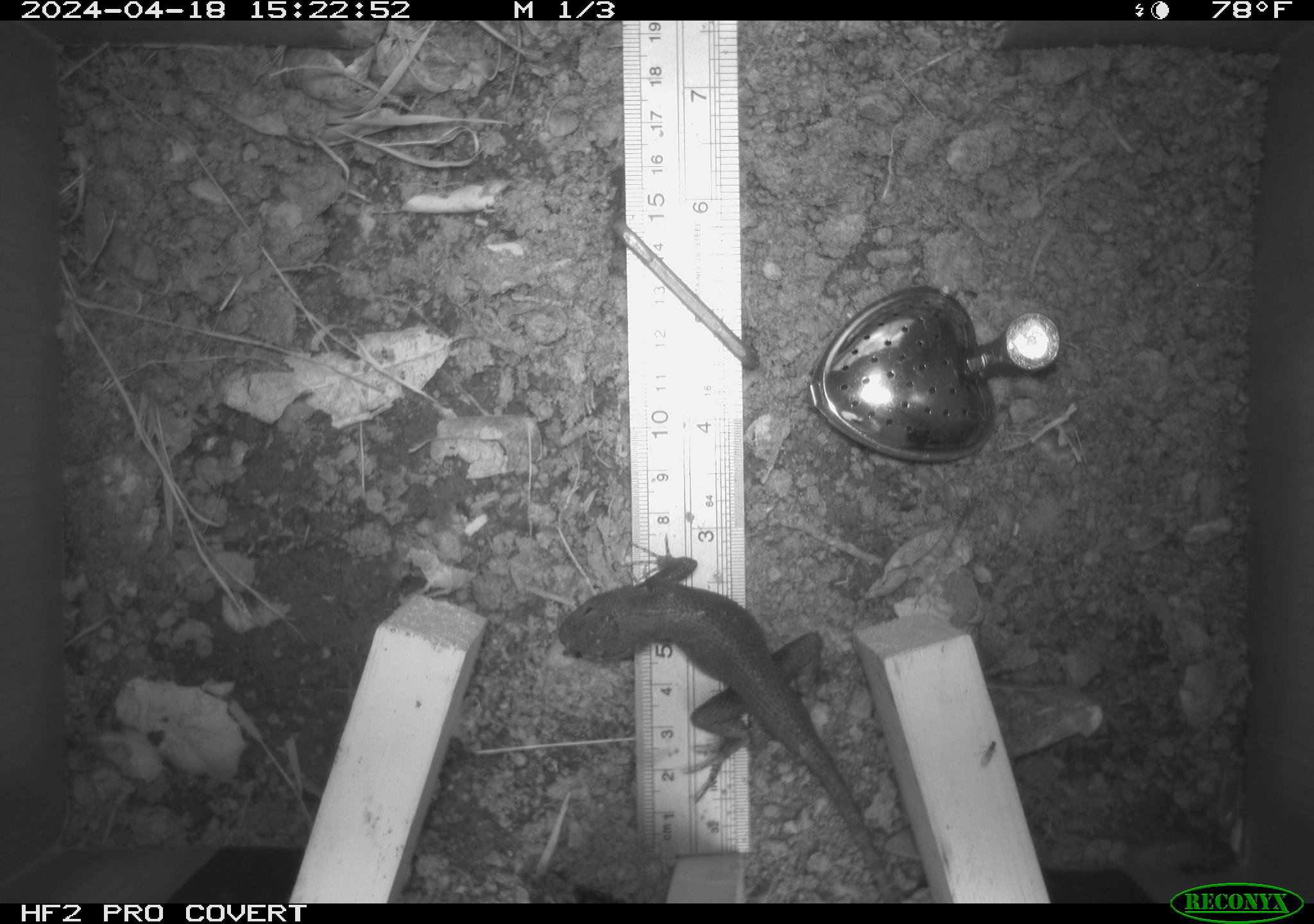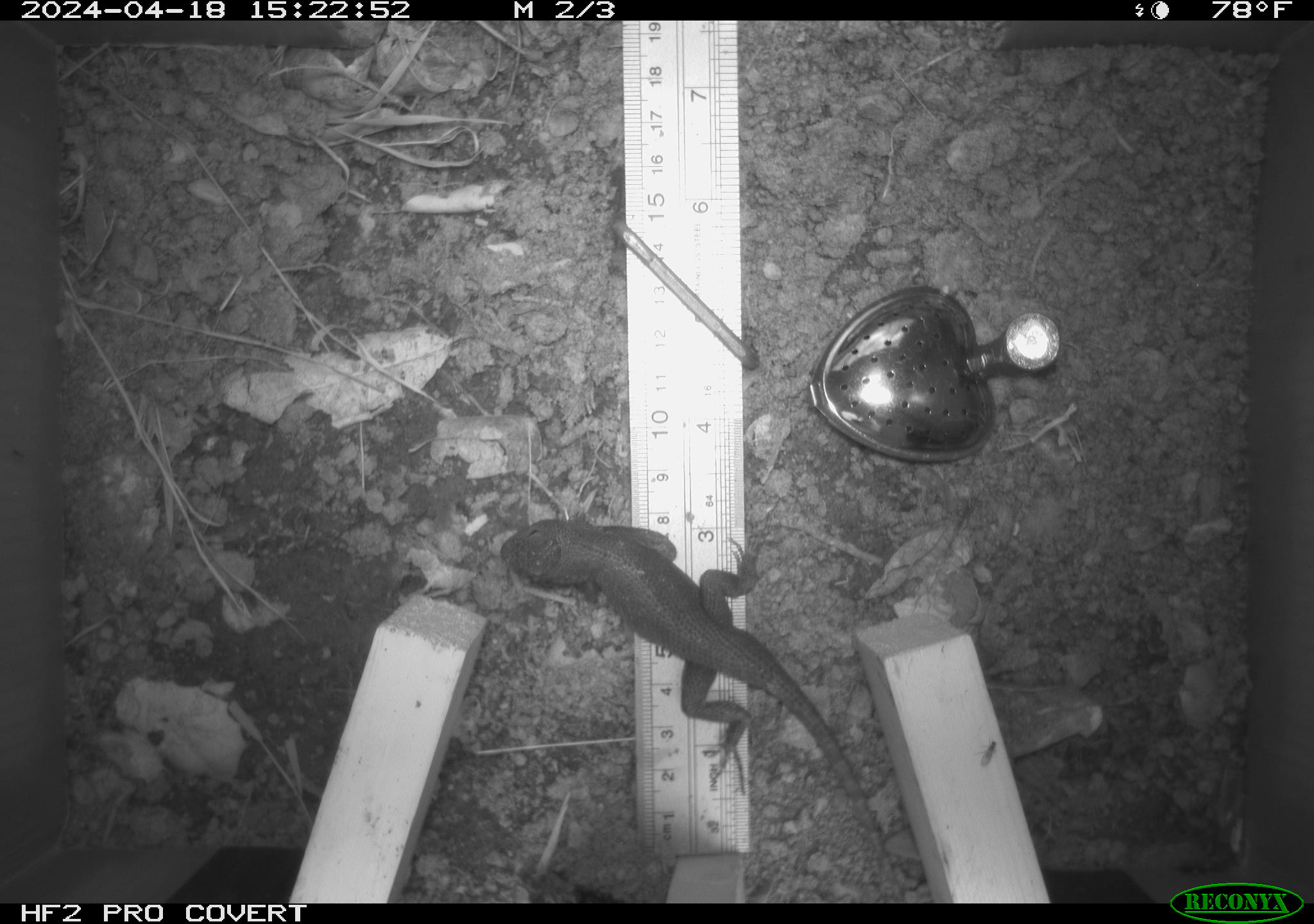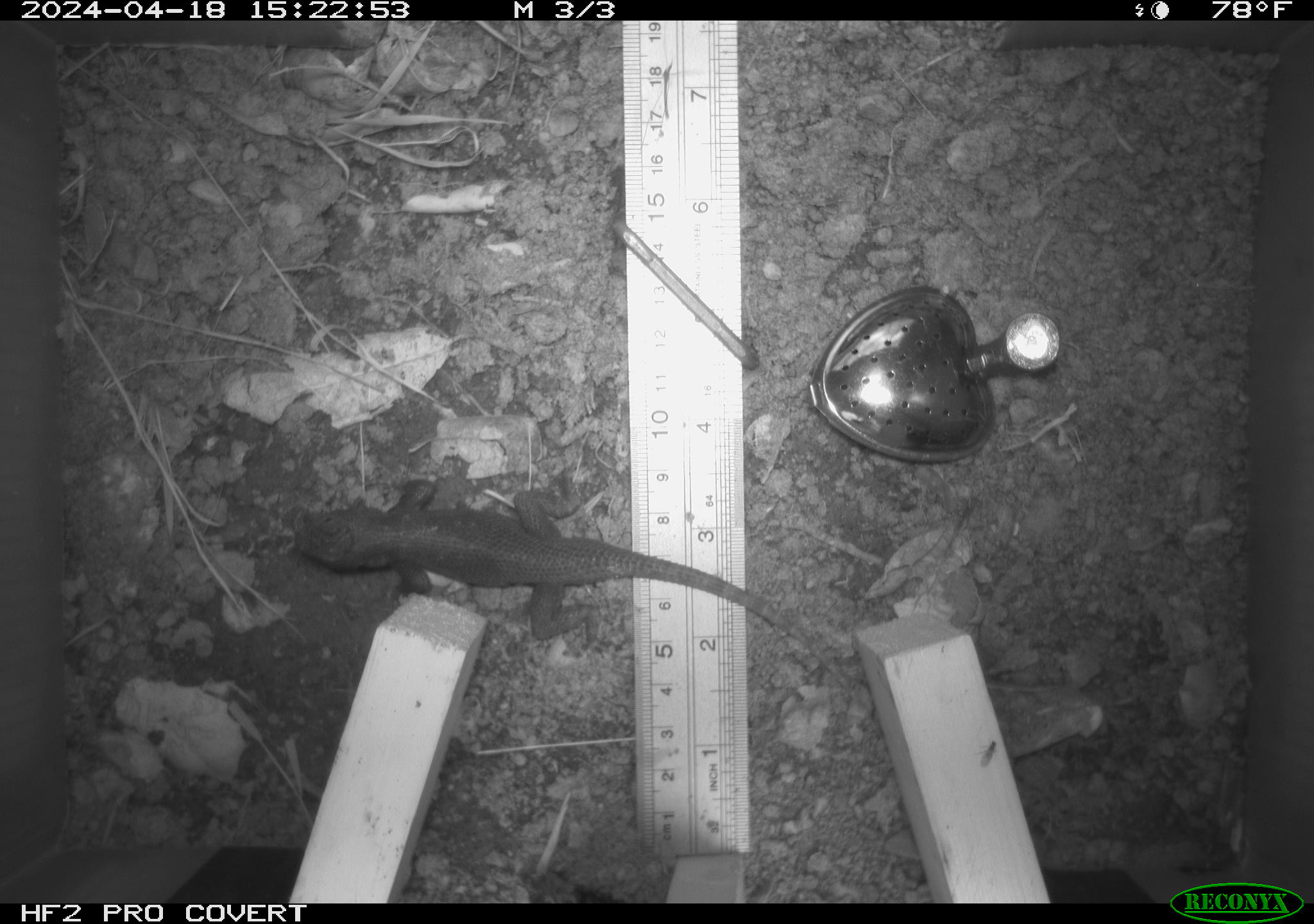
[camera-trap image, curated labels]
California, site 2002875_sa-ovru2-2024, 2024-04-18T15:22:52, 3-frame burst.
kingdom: Animalia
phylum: Chordata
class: Reptilia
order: Squamata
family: Phrynosomatidae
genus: Sceloporus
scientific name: Sceloporus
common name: spiny lizards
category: sceloporus species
Sceloporus species (spiny lizards) (Sceloporus).